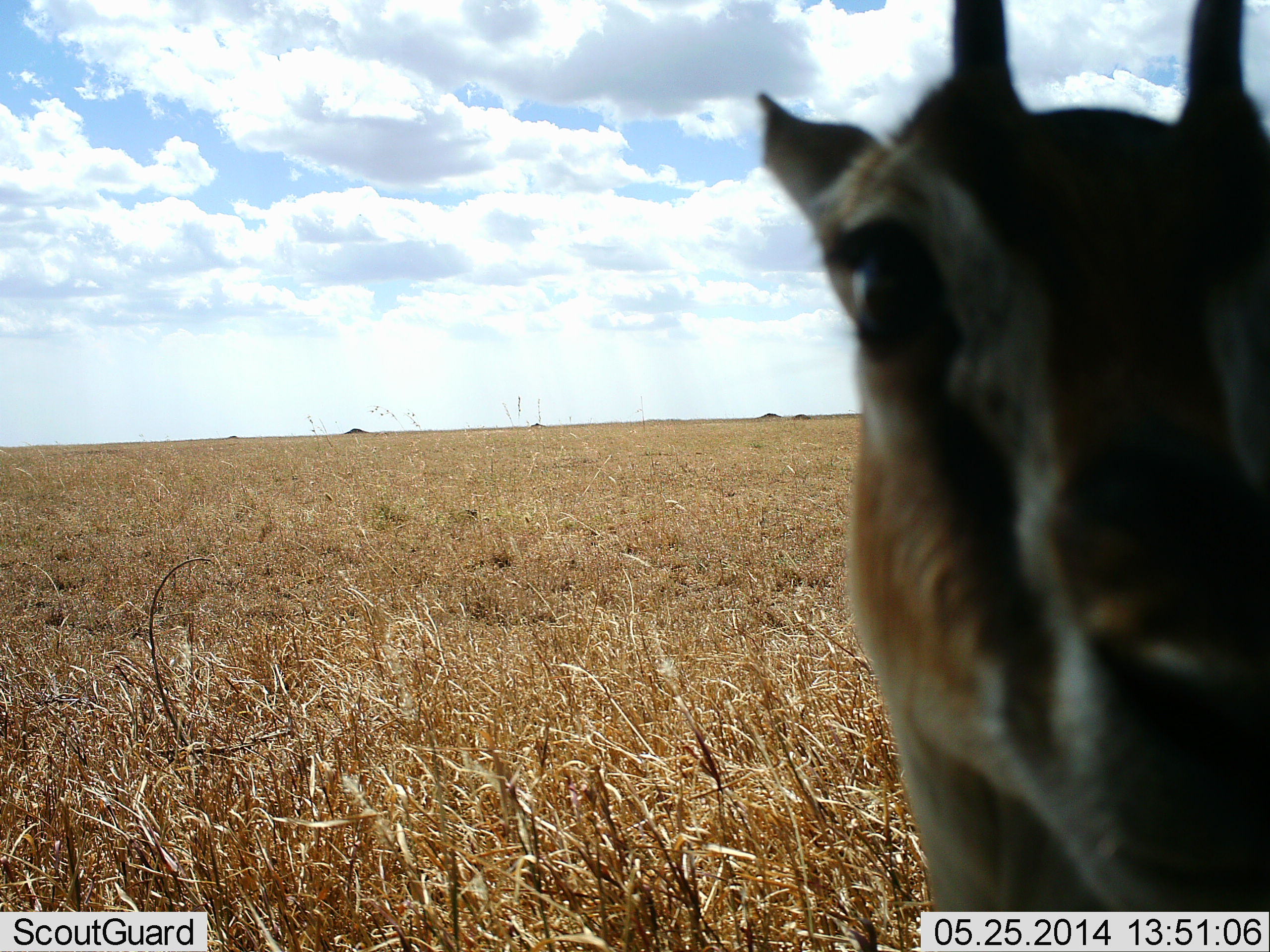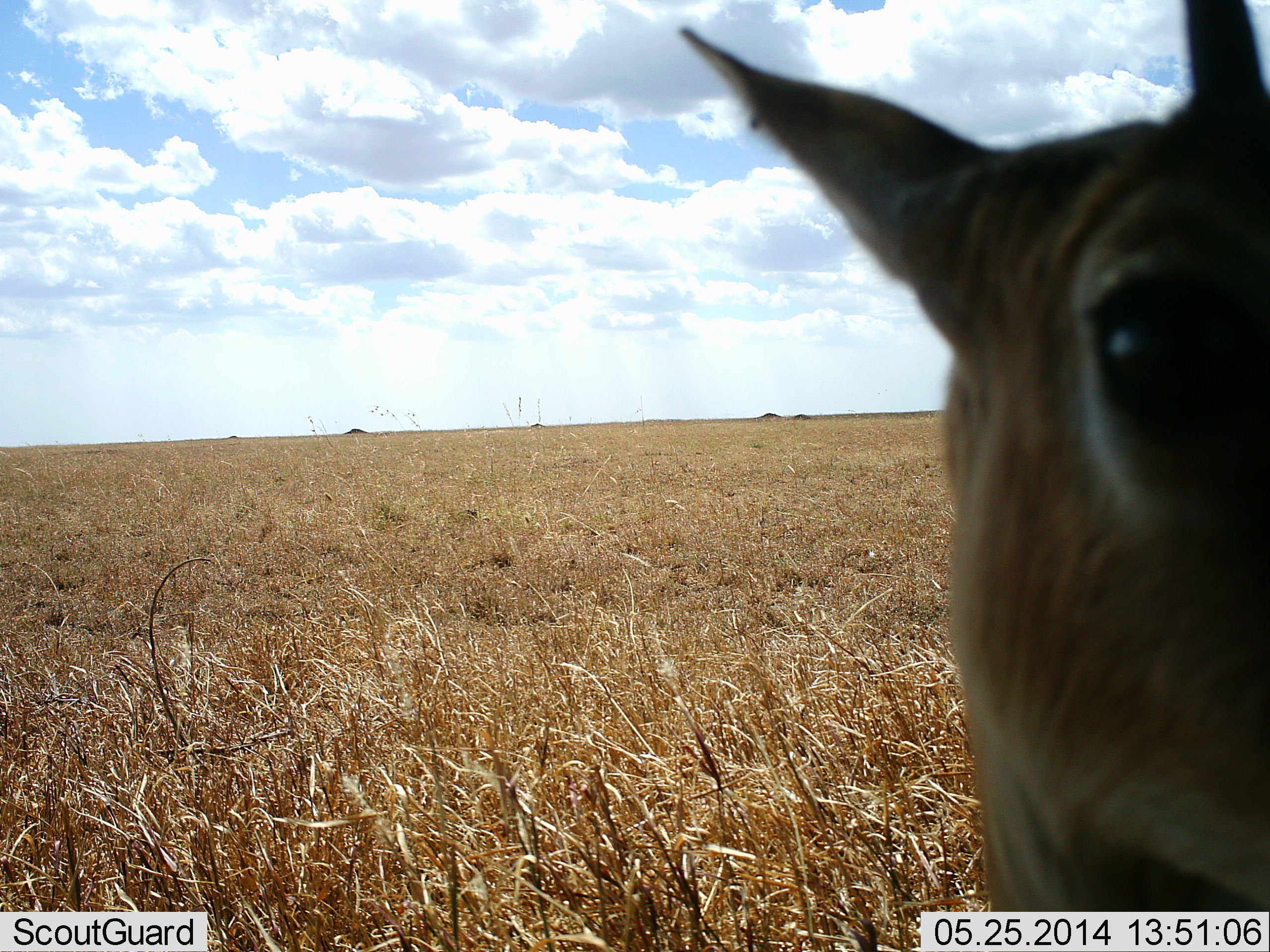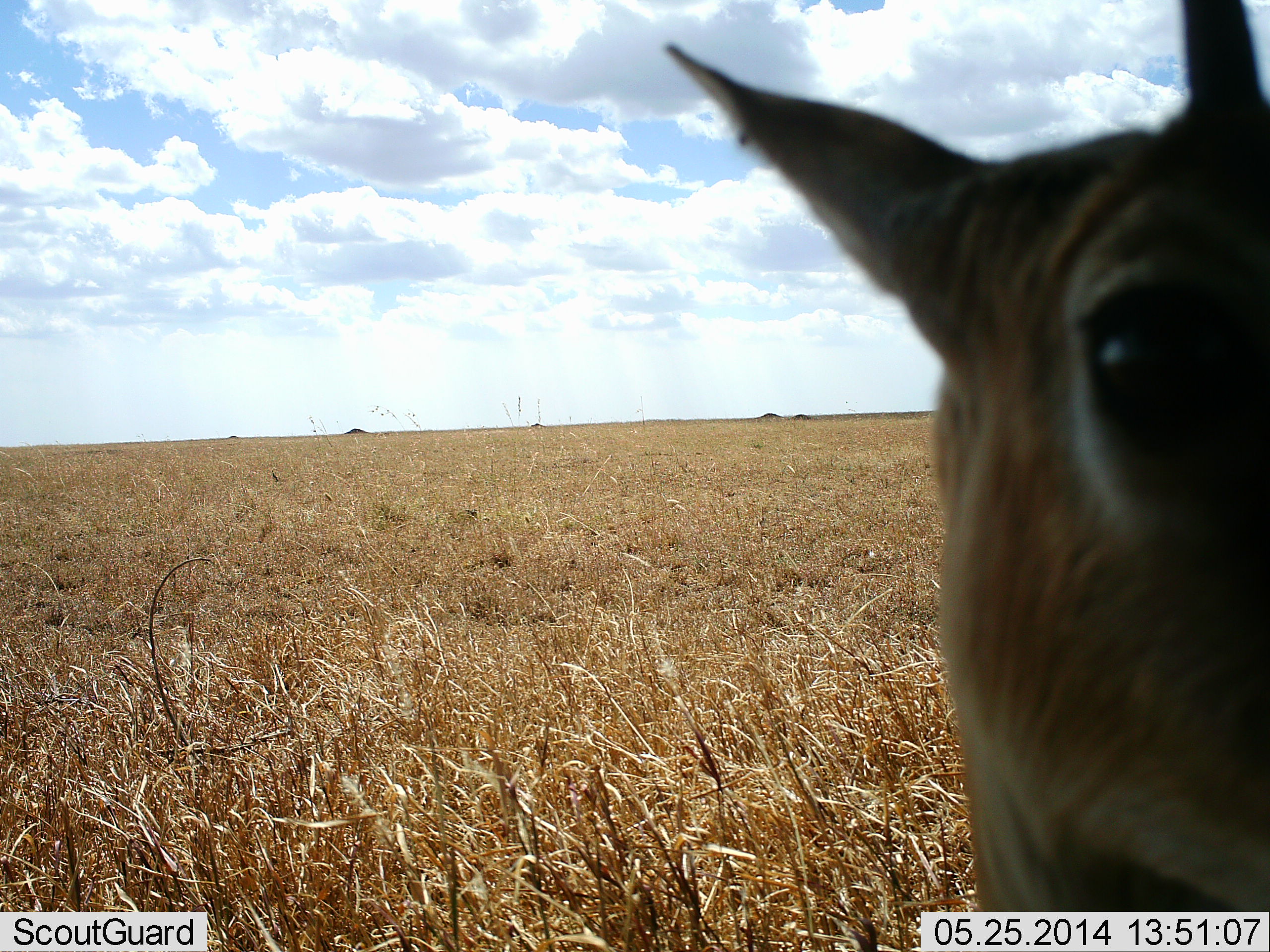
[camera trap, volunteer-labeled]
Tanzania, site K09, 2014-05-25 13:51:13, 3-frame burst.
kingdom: Animalia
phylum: Chordata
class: Mammalia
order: Artiodactyla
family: Bovidae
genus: Eudorcas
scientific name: Eudorcas thomsonii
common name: thomson's gazelle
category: gazellethomsons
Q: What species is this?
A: Gazellethomsons (thomson's gazelle) (Eudorcas thomsonii).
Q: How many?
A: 1.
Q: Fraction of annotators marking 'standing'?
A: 91%.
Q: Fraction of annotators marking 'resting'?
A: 0%.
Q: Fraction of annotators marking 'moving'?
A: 9%.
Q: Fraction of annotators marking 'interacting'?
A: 0%.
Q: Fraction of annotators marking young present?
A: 0%.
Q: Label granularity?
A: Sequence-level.